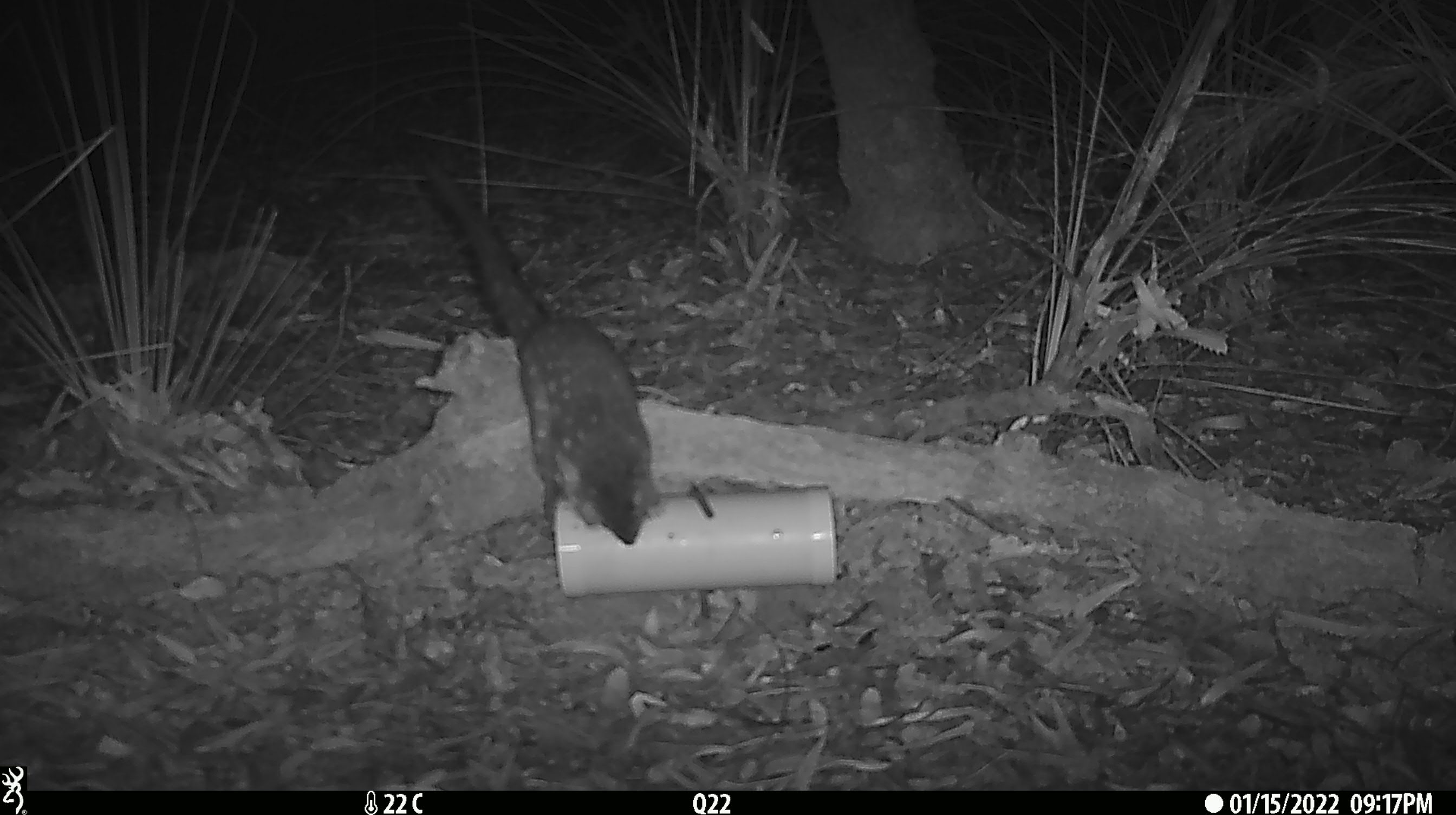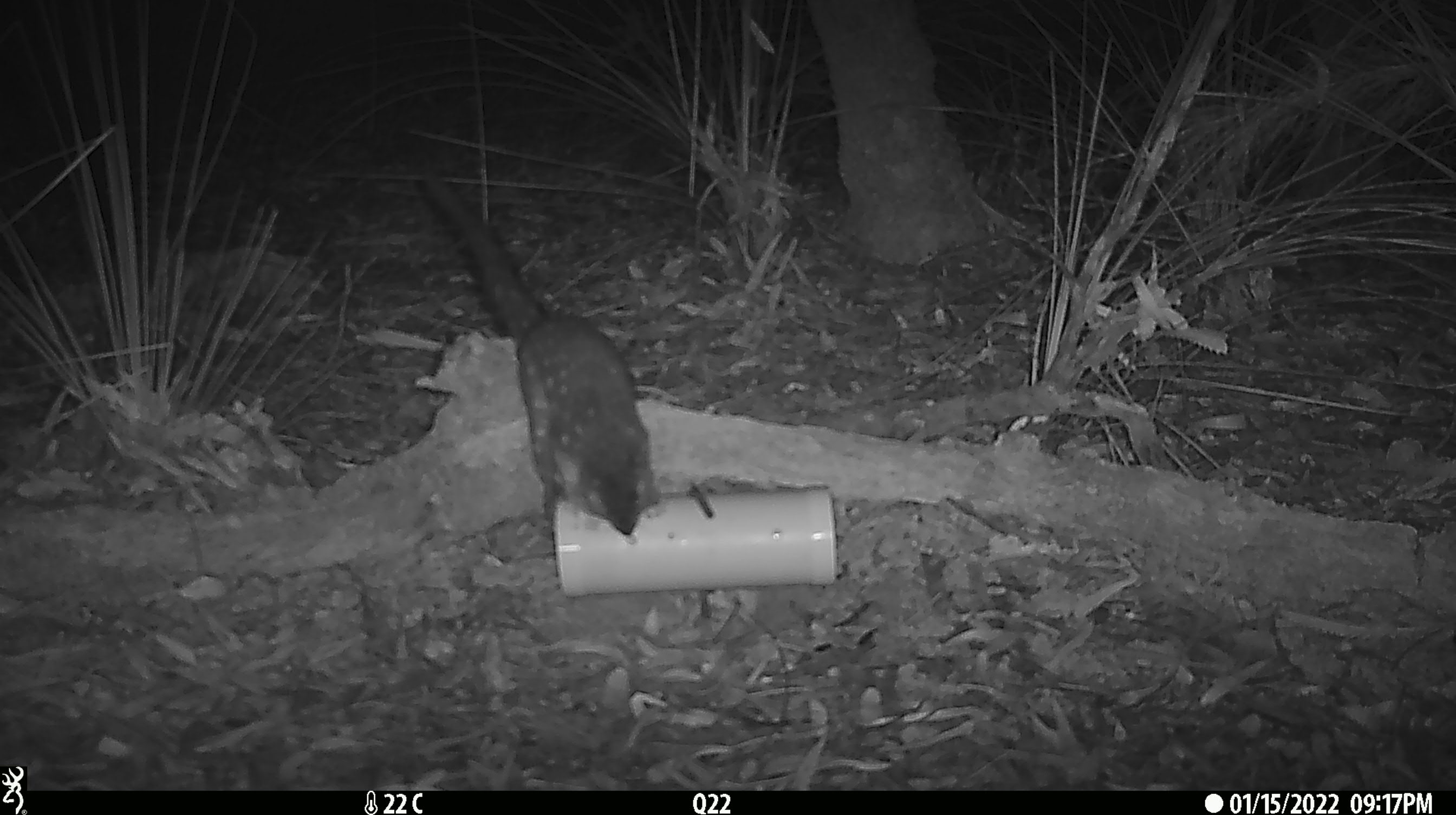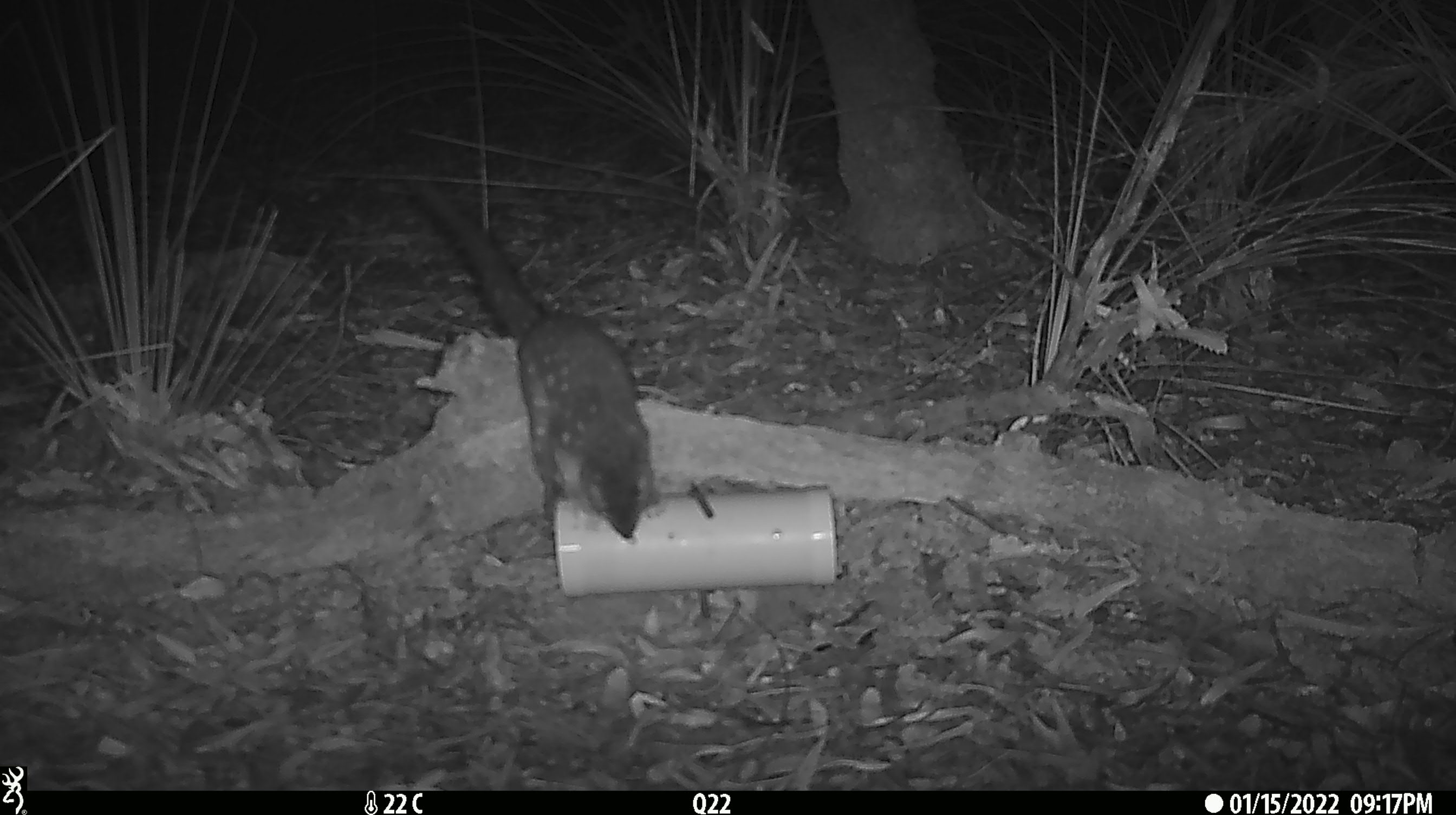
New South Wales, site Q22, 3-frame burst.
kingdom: Animalia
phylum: Chordata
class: Mammalia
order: Dasyuromorphia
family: Dasyuridae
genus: Dasyurus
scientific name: Dasyurus maculatus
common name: spotted-tailed quoll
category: quoll